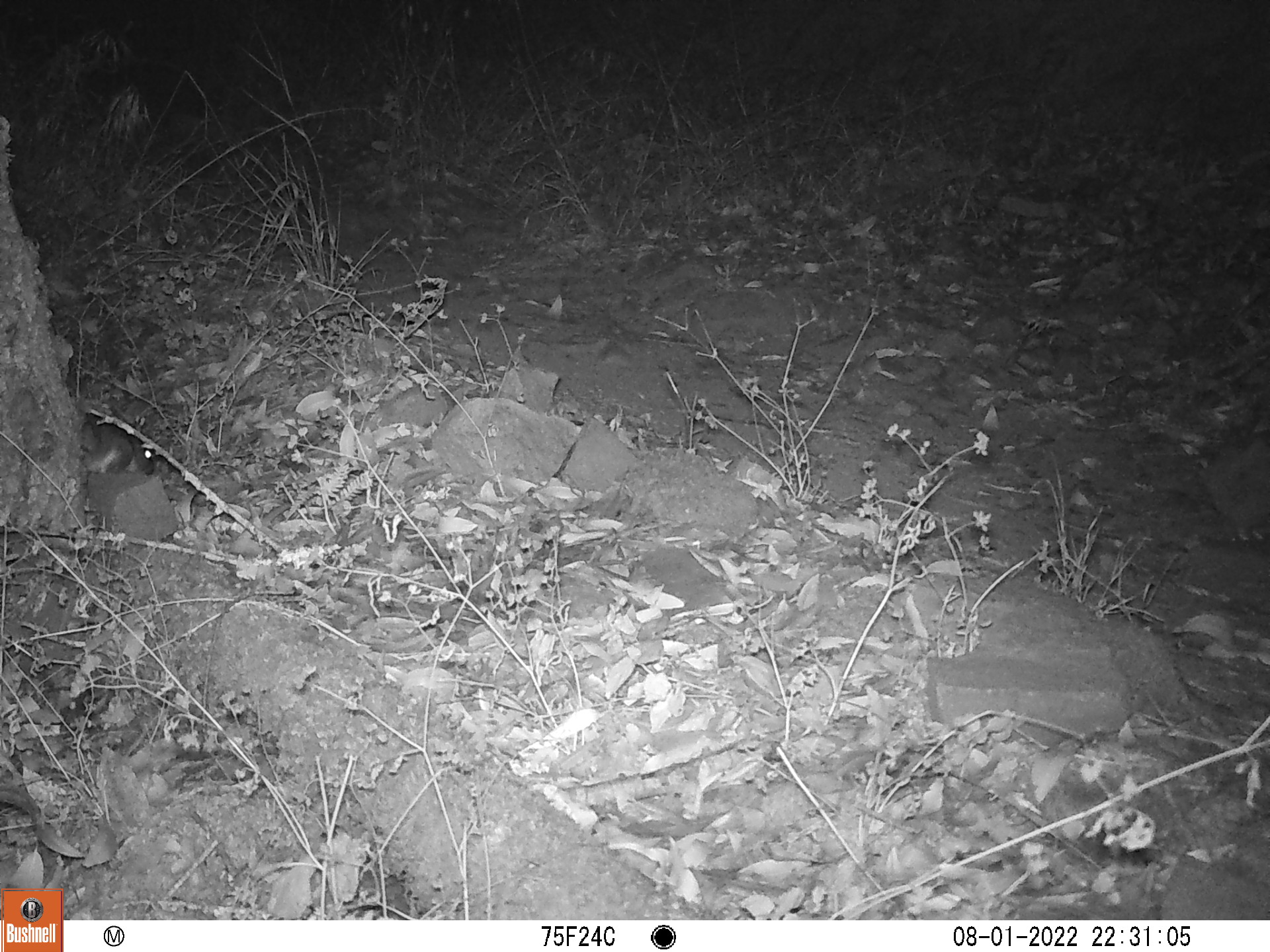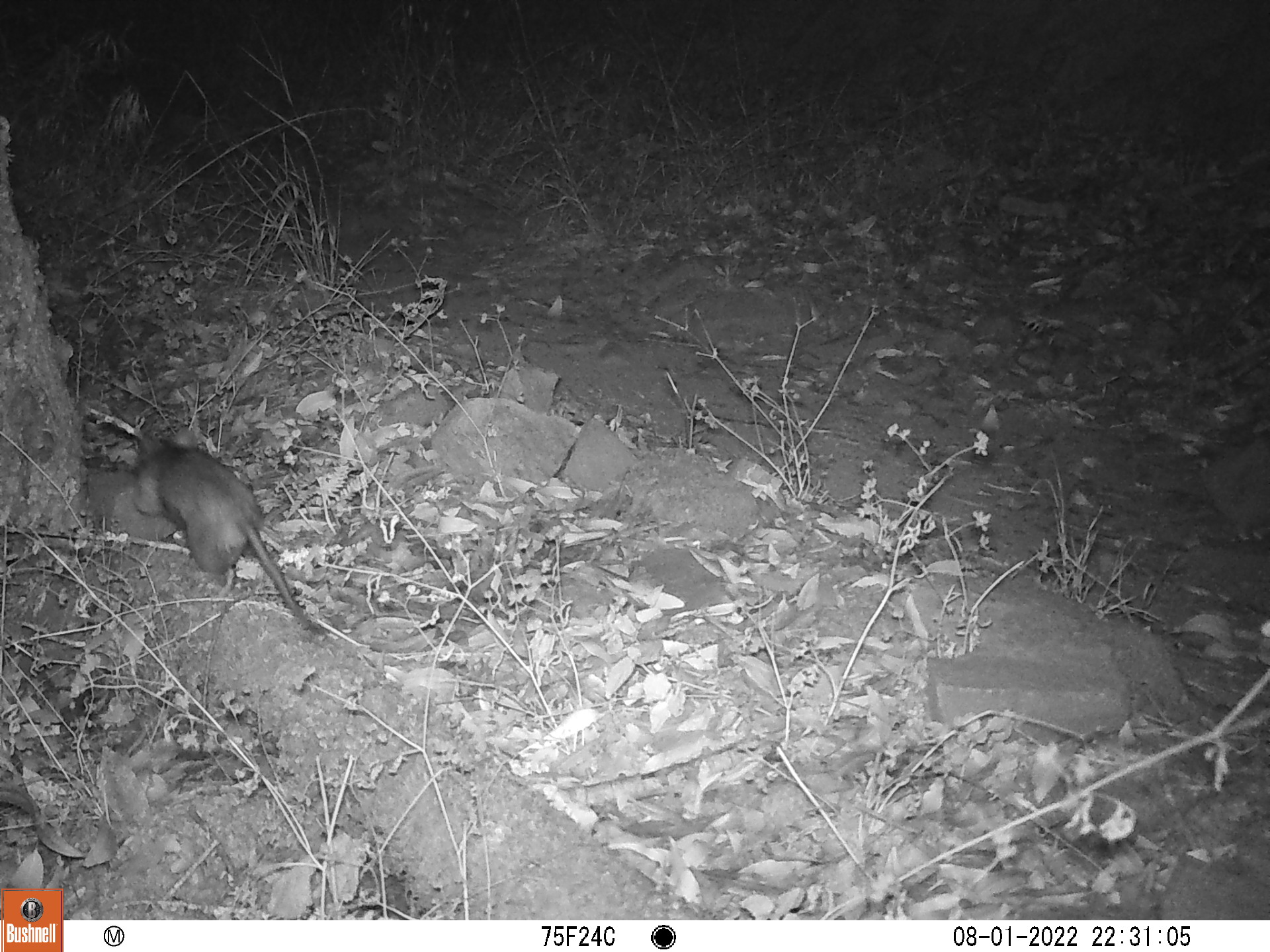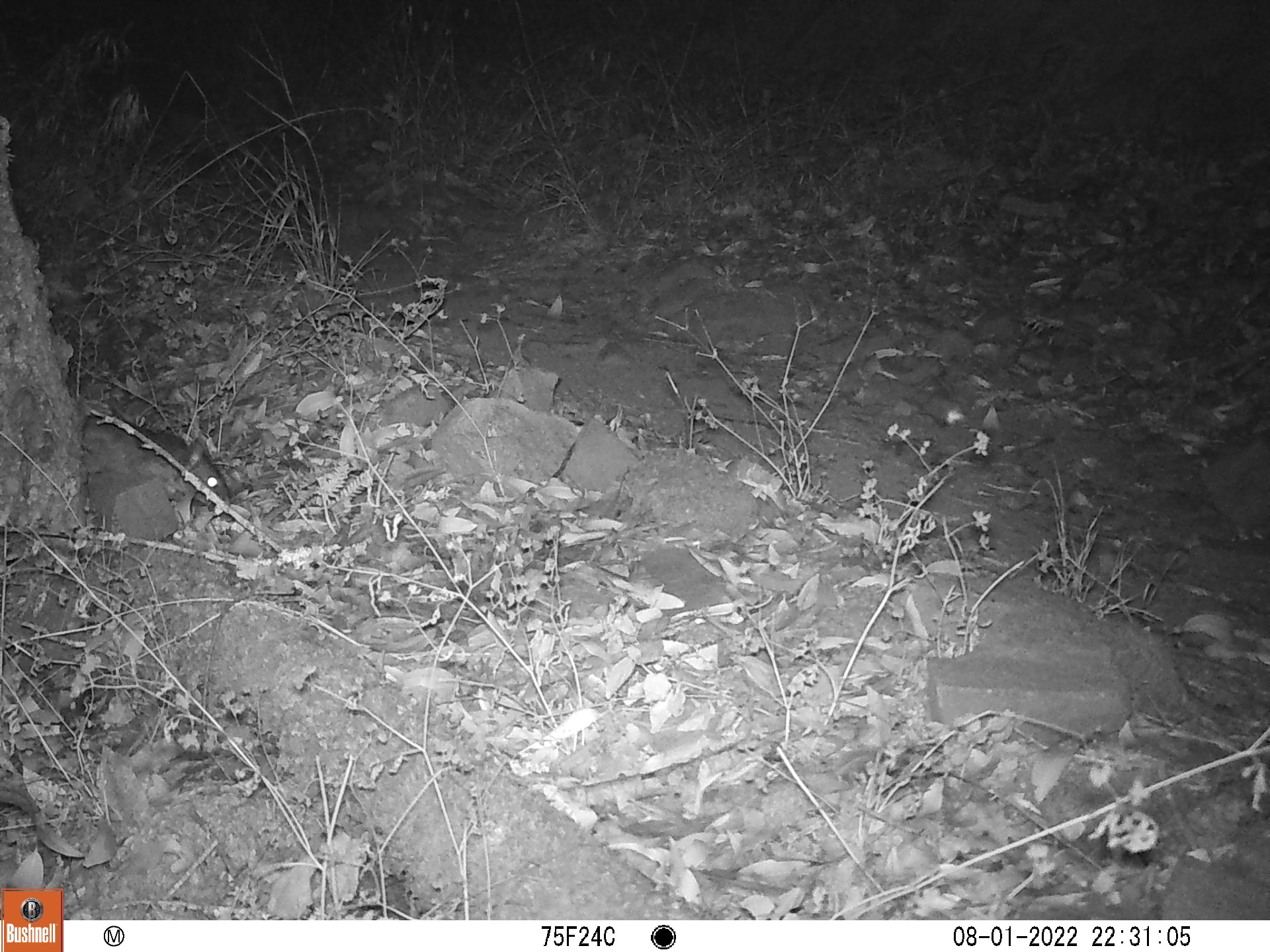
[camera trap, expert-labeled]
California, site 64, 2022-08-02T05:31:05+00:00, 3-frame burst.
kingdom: Animalia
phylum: Chordata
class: Mammalia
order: Rodentia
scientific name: Rodentia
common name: mouse or rat